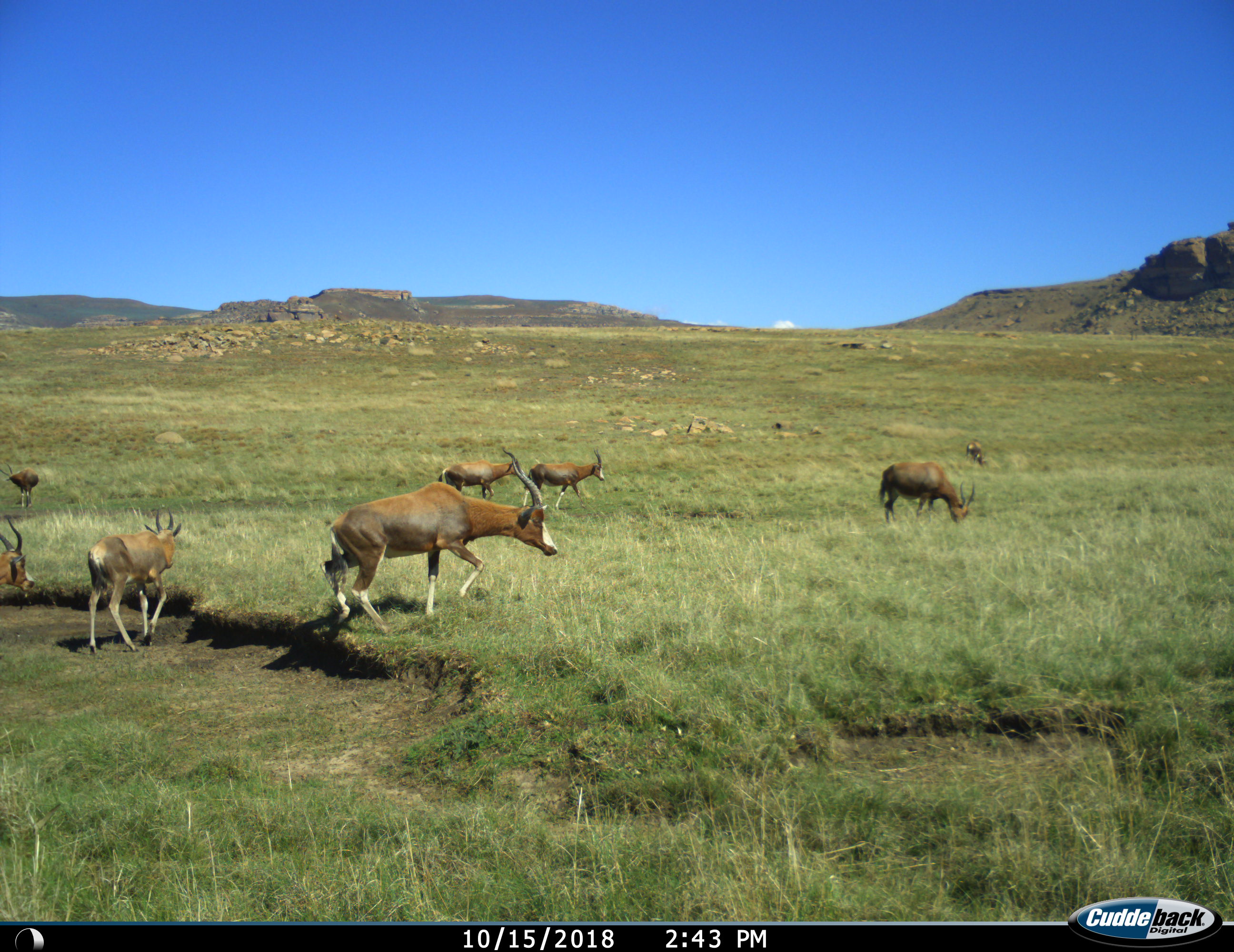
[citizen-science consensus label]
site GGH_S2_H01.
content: unidentified animal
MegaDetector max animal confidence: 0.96